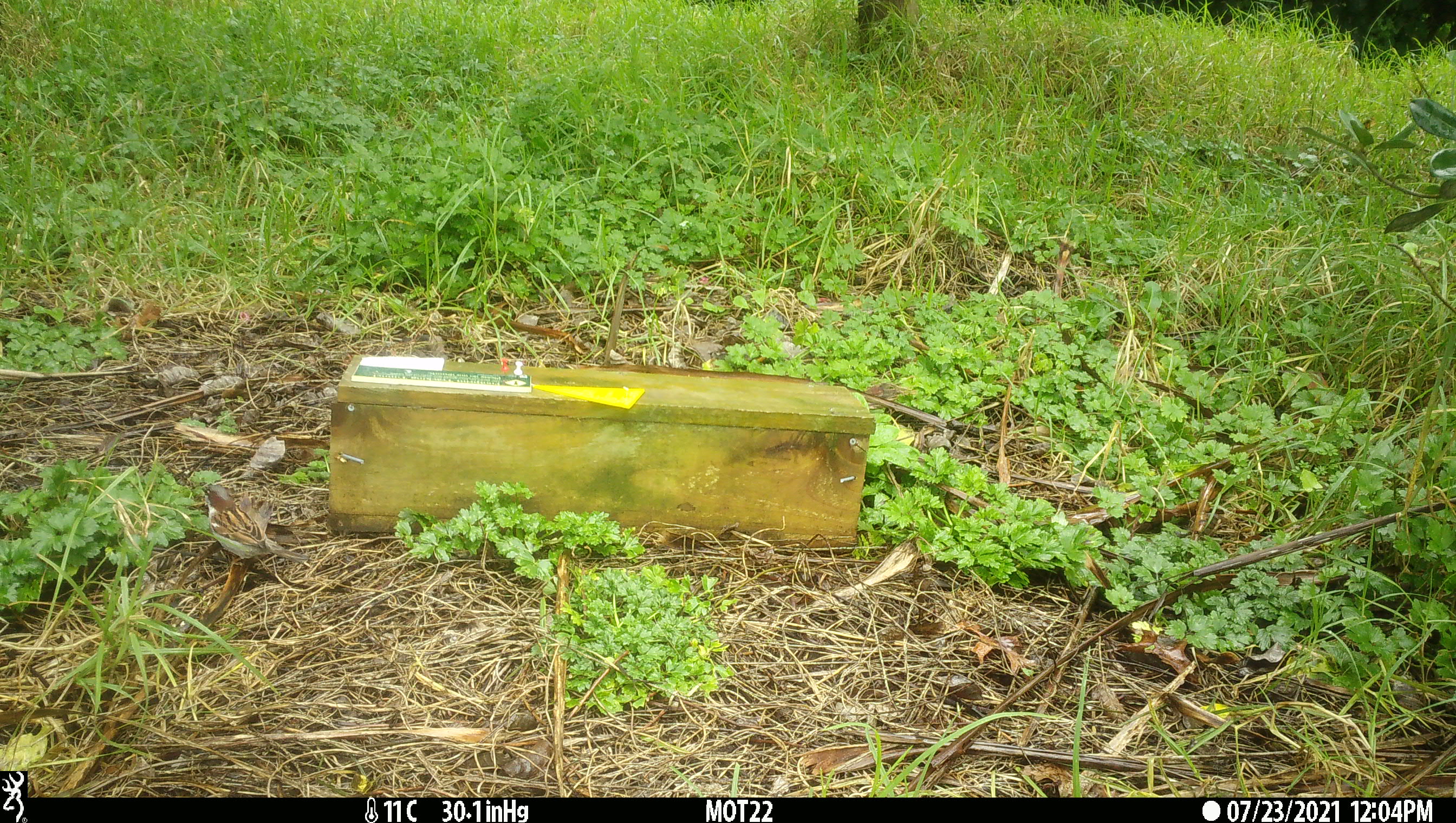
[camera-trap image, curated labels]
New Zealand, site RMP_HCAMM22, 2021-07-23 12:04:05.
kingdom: Animalia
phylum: Chordata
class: Aves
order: Passeriformes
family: Passeridae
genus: Passer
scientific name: Passer domesticus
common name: house sparrow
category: sparrow